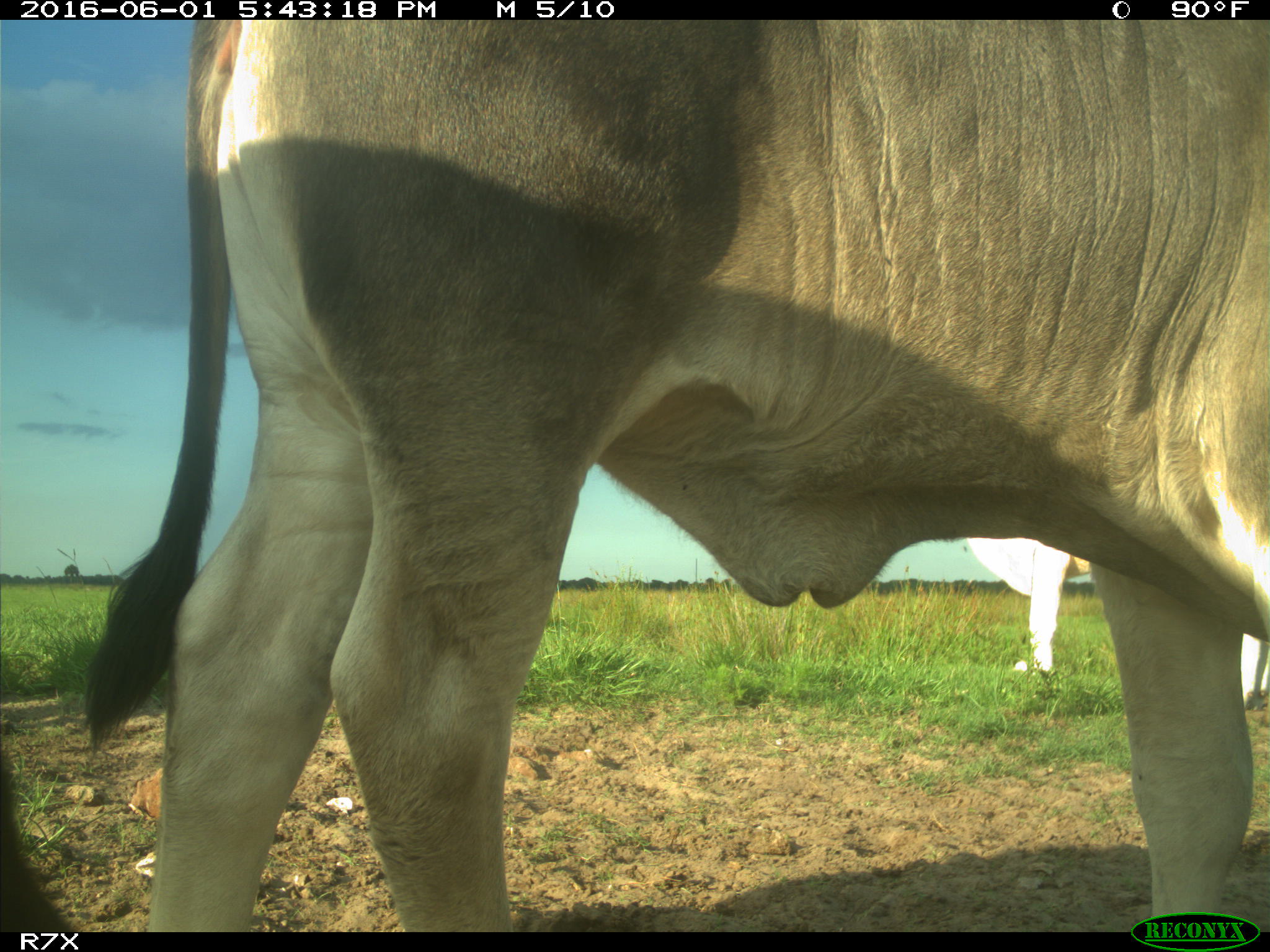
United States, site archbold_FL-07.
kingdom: Animalia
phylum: Chordata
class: Mammalia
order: Artiodactyla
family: Bovidae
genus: Bos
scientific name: Bos taurus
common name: domestic cow